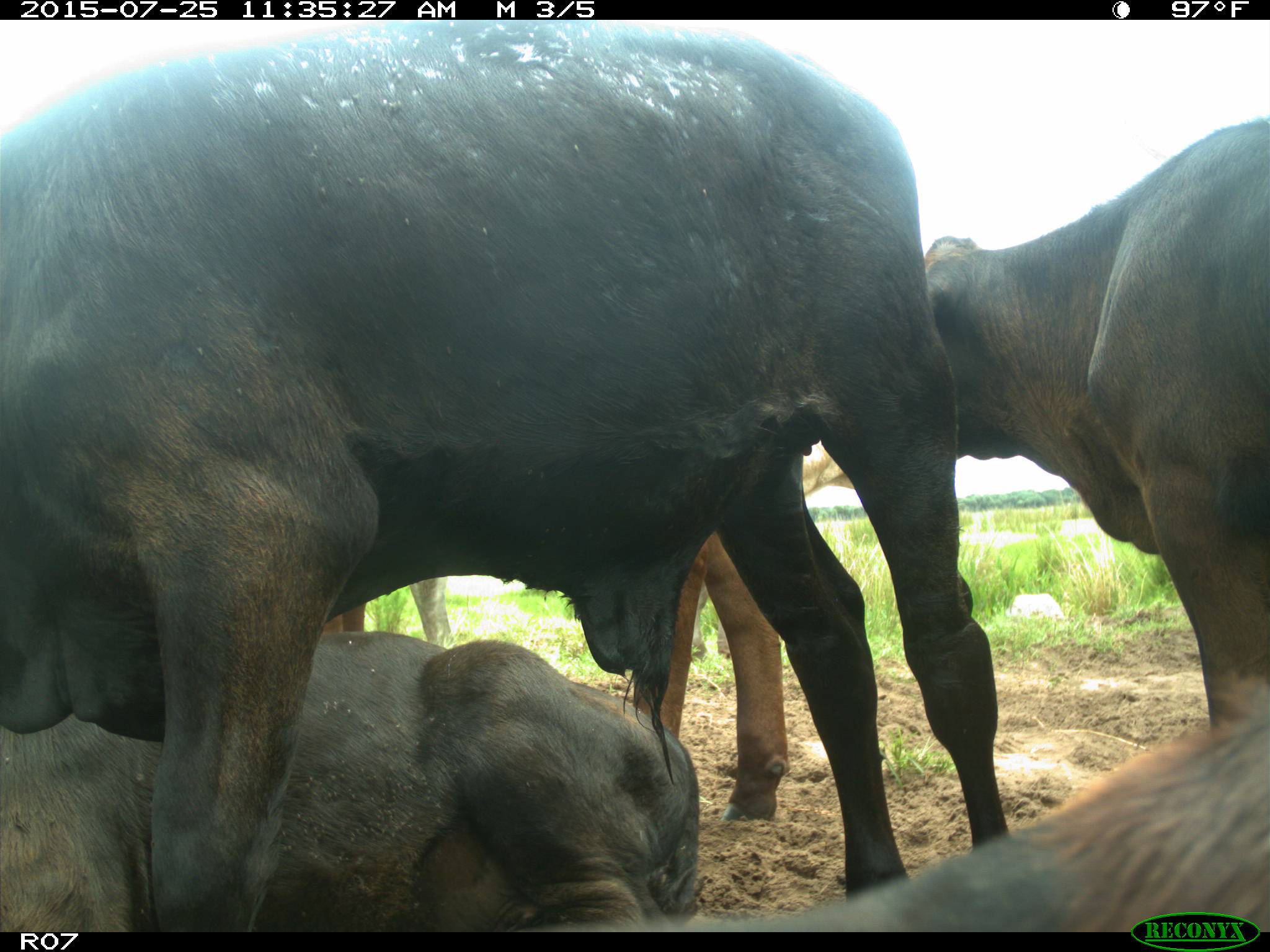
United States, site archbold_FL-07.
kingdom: Animalia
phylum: Chordata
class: Mammalia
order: Artiodactyla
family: Bovidae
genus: Bos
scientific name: Bos taurus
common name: domestic cow